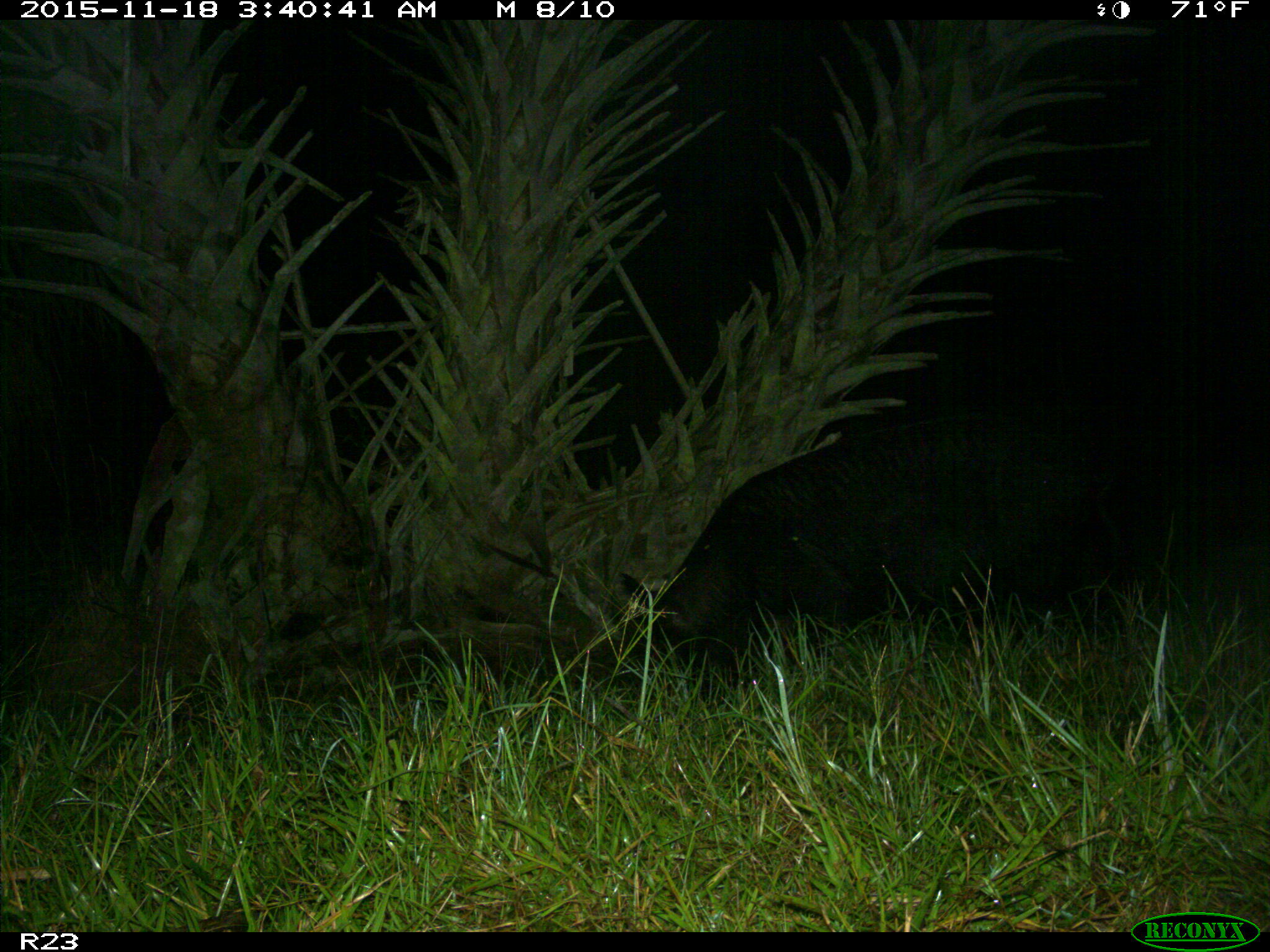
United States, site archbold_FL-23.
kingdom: Animalia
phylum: Chordata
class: Mammalia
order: Artiodactyla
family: Suidae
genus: Sus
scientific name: Sus scrofa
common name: wild boar